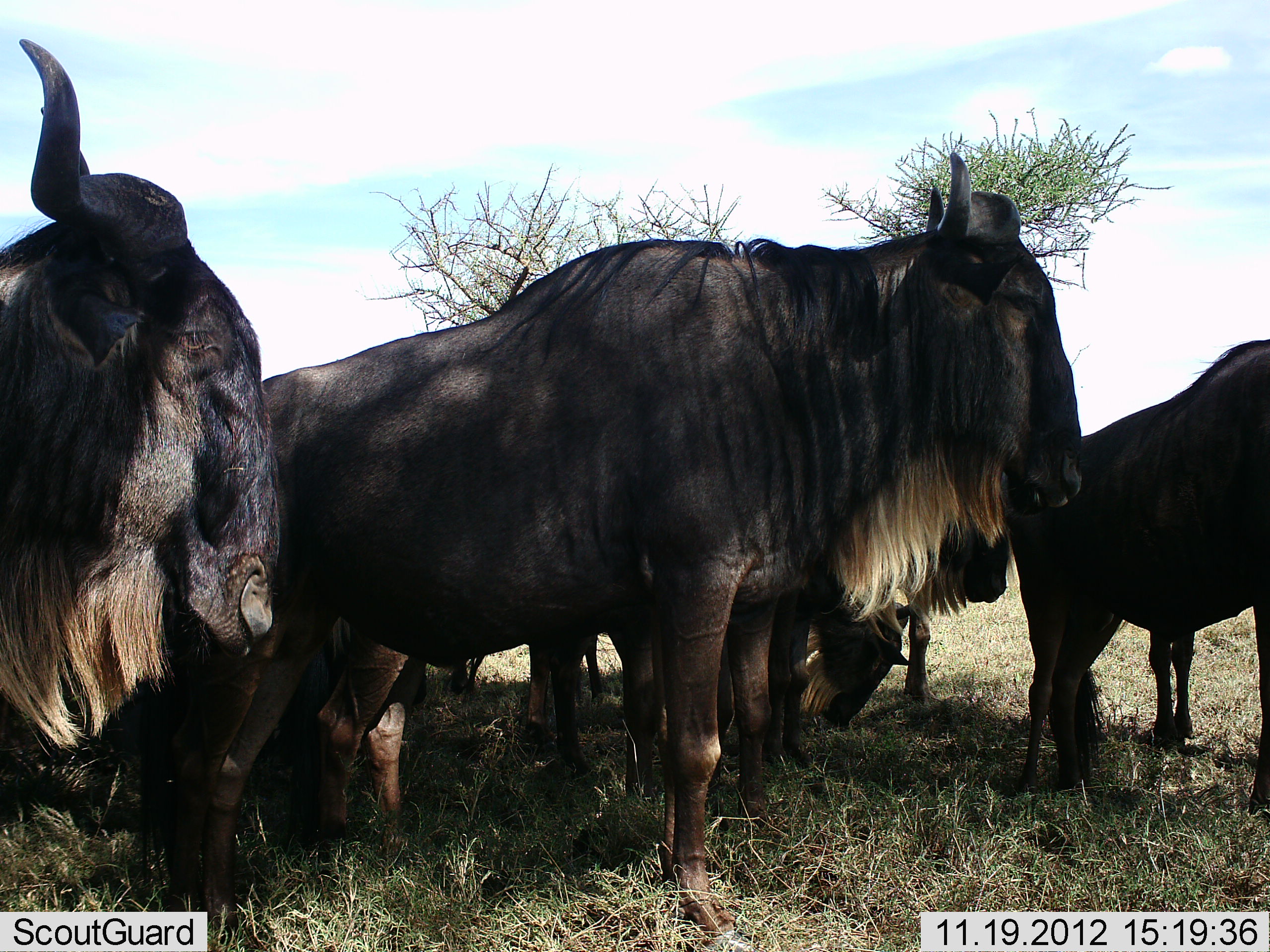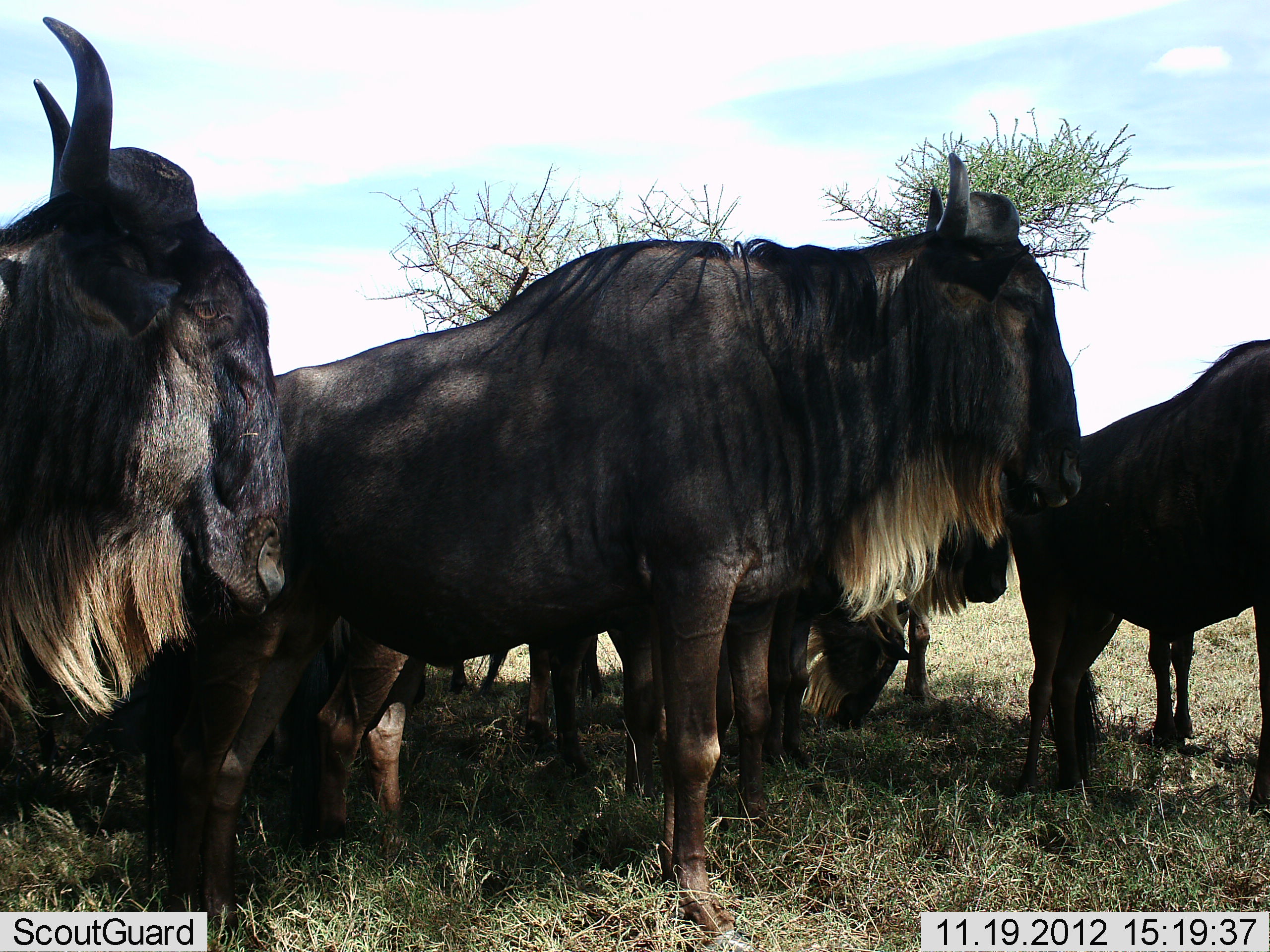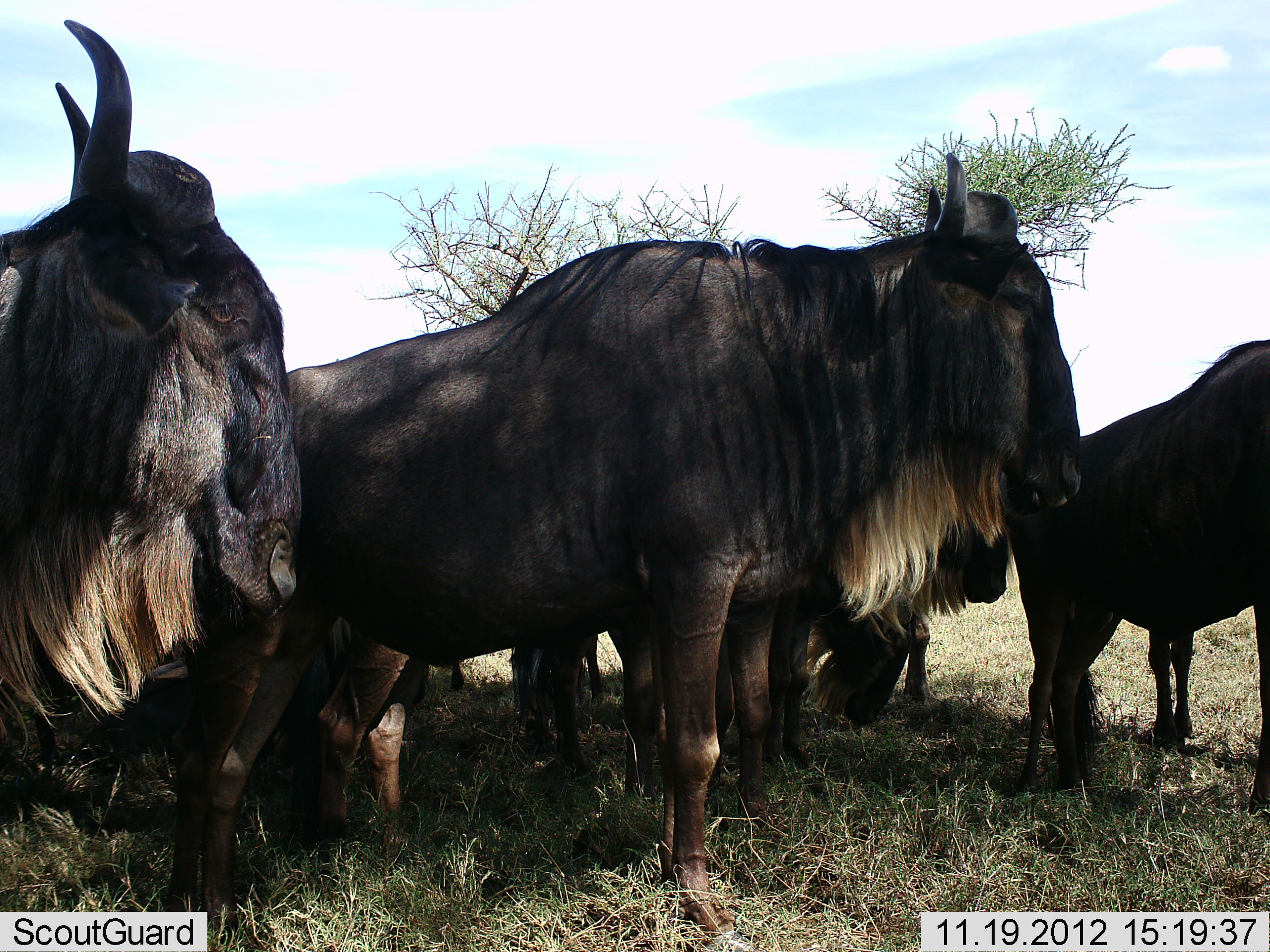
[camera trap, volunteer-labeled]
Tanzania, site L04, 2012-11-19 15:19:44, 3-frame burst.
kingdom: Animalia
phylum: Chordata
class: Mammalia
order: Artiodactyla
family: Bovidae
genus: Connochaetes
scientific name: Connochaetes taurinus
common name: blue wildebeest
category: wildebeest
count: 7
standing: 100%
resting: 30%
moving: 0%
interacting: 0%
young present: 0%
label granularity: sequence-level